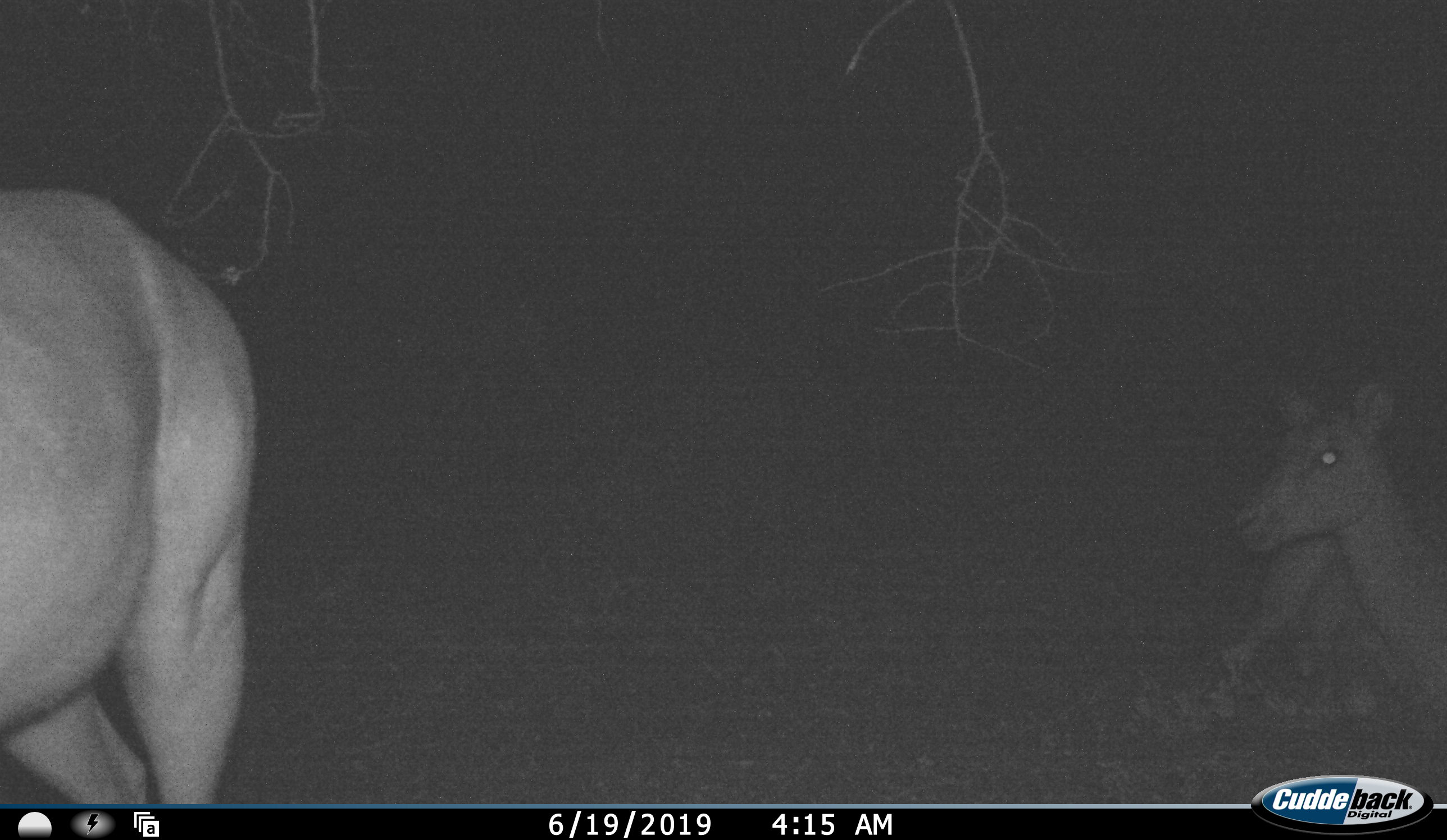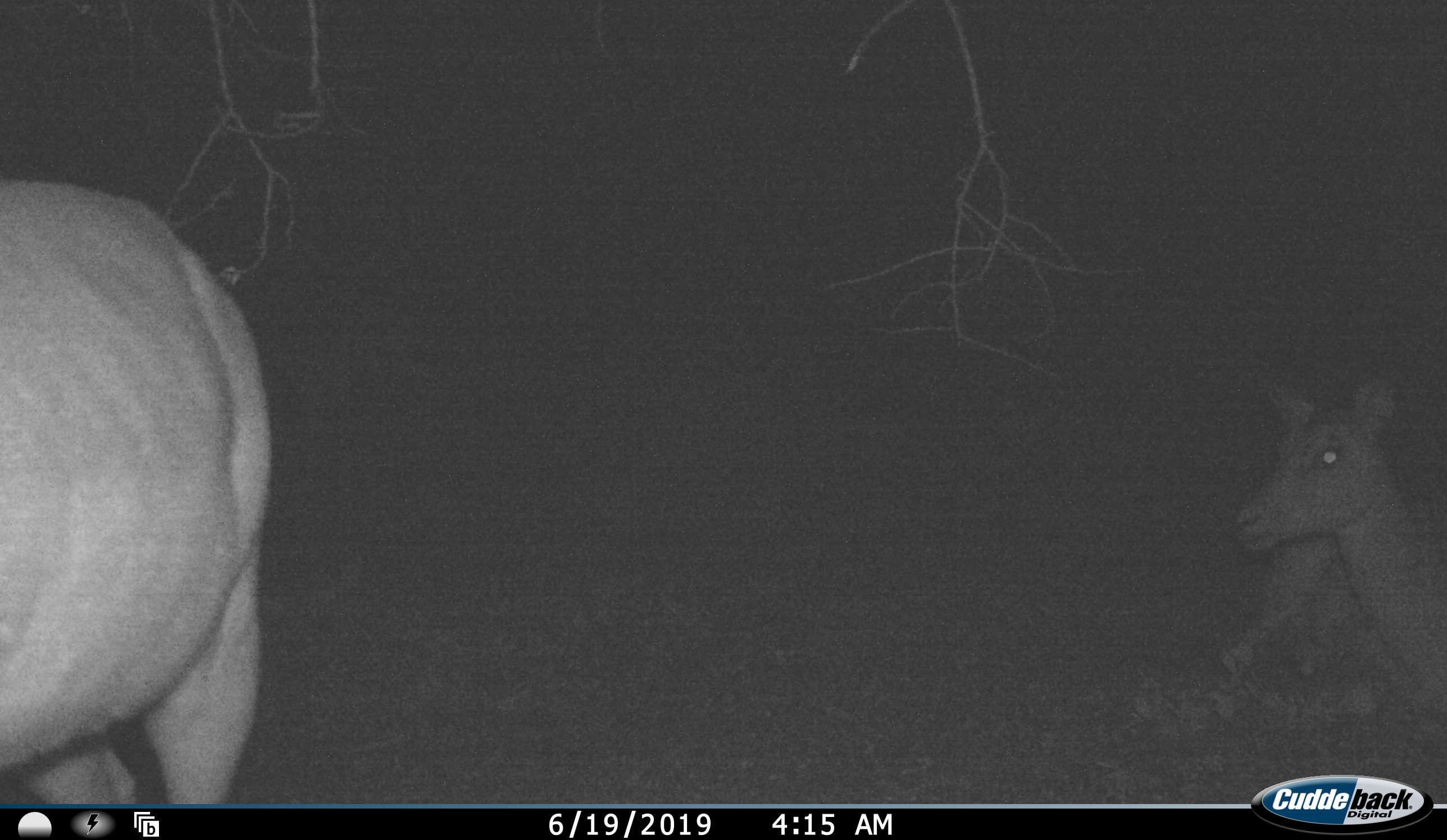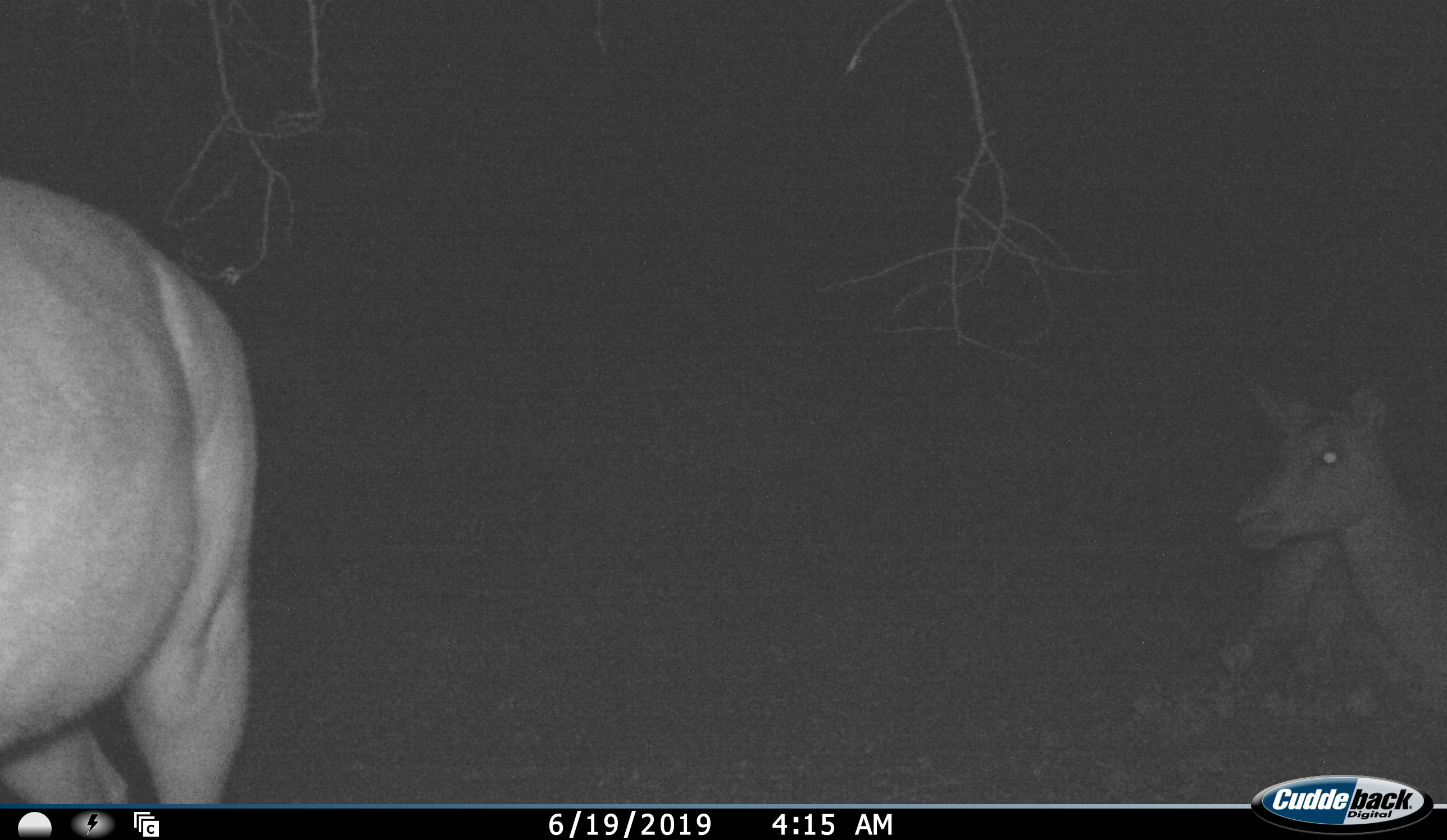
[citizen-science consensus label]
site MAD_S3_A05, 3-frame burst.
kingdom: Animalia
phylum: Chordata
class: Mammalia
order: Artiodactyla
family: Bovidae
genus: Aepyceros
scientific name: Aepyceros melampus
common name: impala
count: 2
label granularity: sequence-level